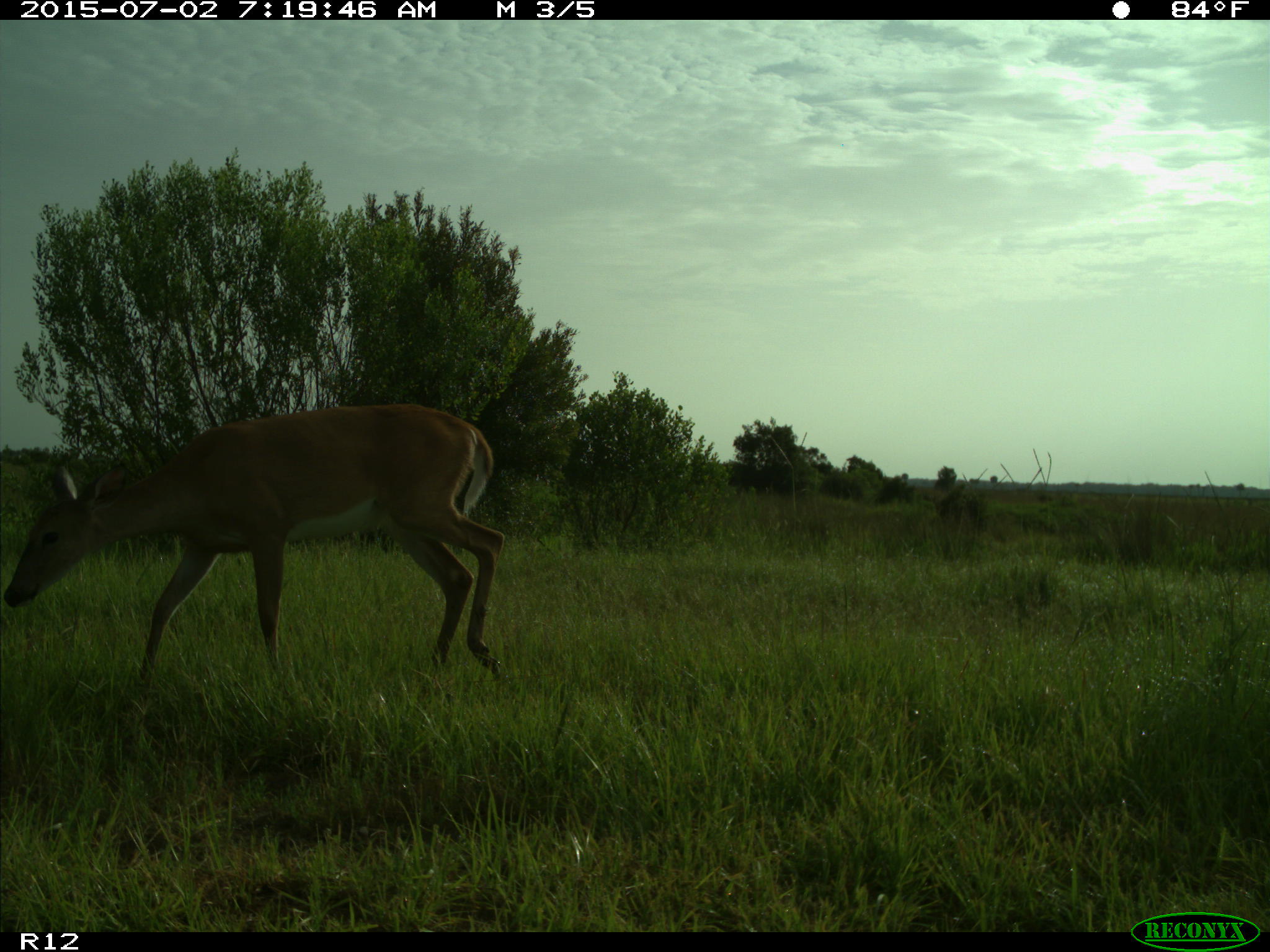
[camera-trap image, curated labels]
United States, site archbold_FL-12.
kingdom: Animalia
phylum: Chordata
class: Mammalia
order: Artiodactyla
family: Cervidae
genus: Odocoileus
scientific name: Odocoileus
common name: deer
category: unidentified deer